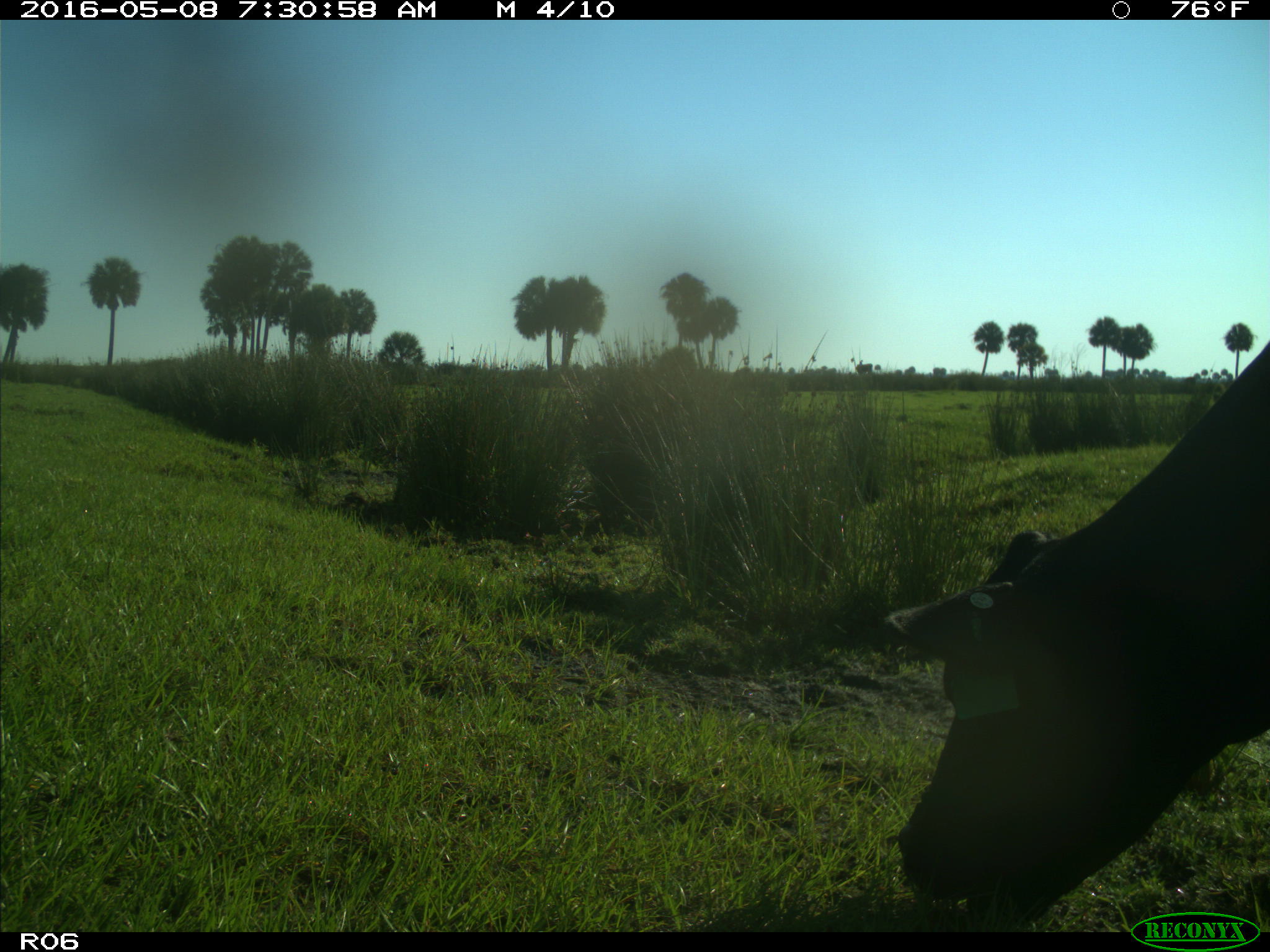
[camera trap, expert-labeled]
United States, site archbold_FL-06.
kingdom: Animalia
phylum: Chordata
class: Mammalia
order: Artiodactyla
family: Bovidae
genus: Bos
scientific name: Bos taurus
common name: domestic cow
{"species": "Bos taurus (domestic cow)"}